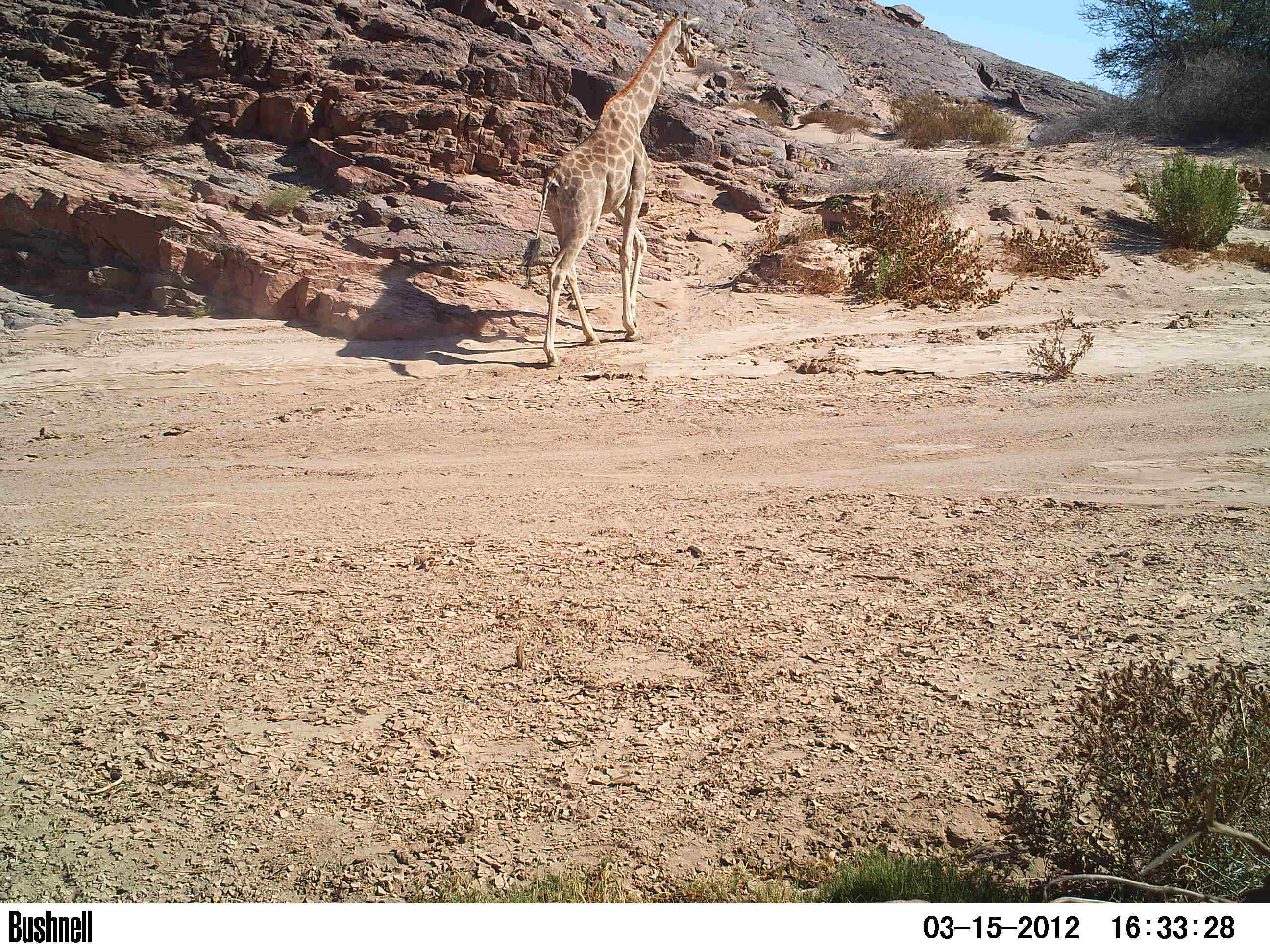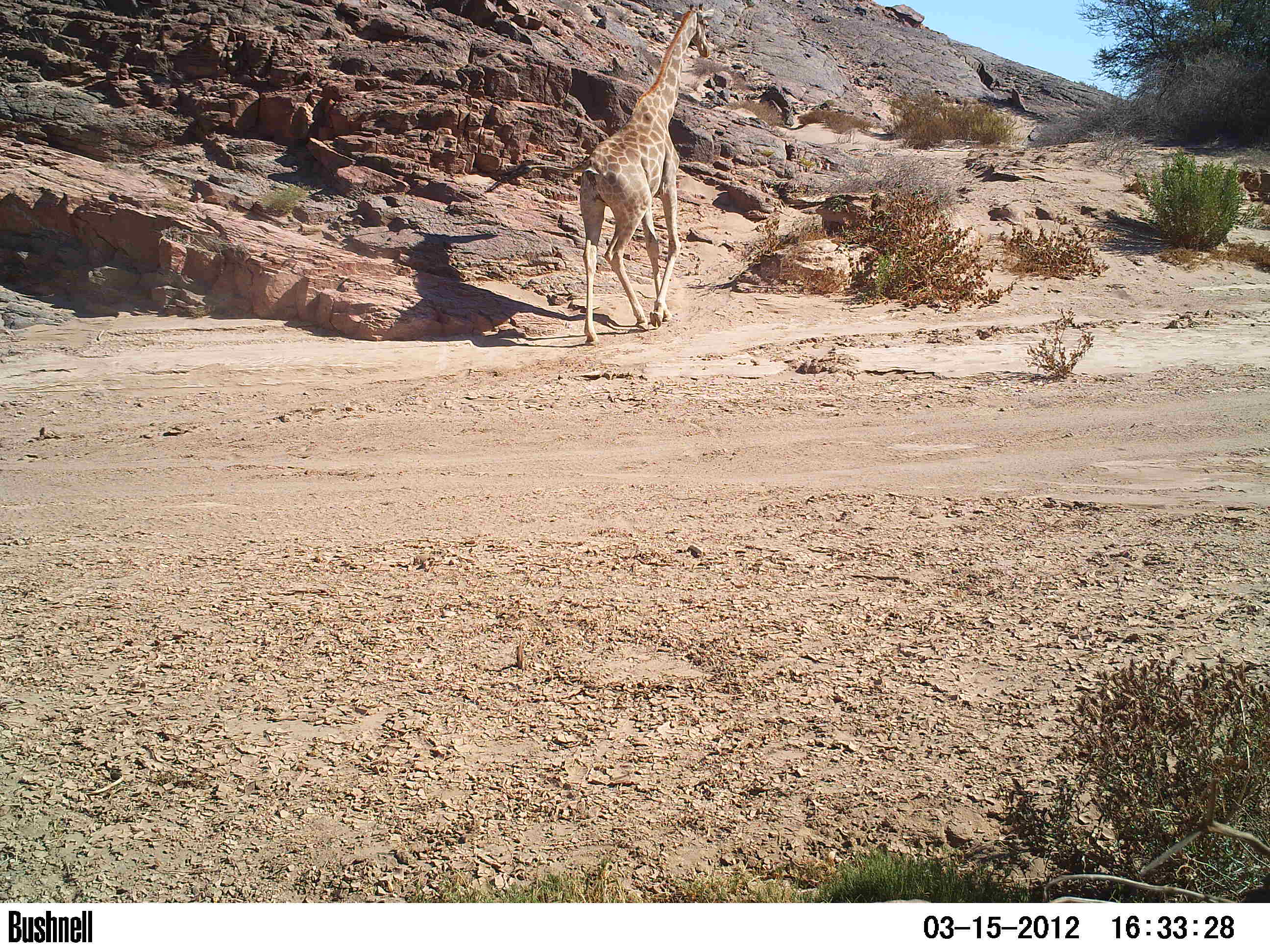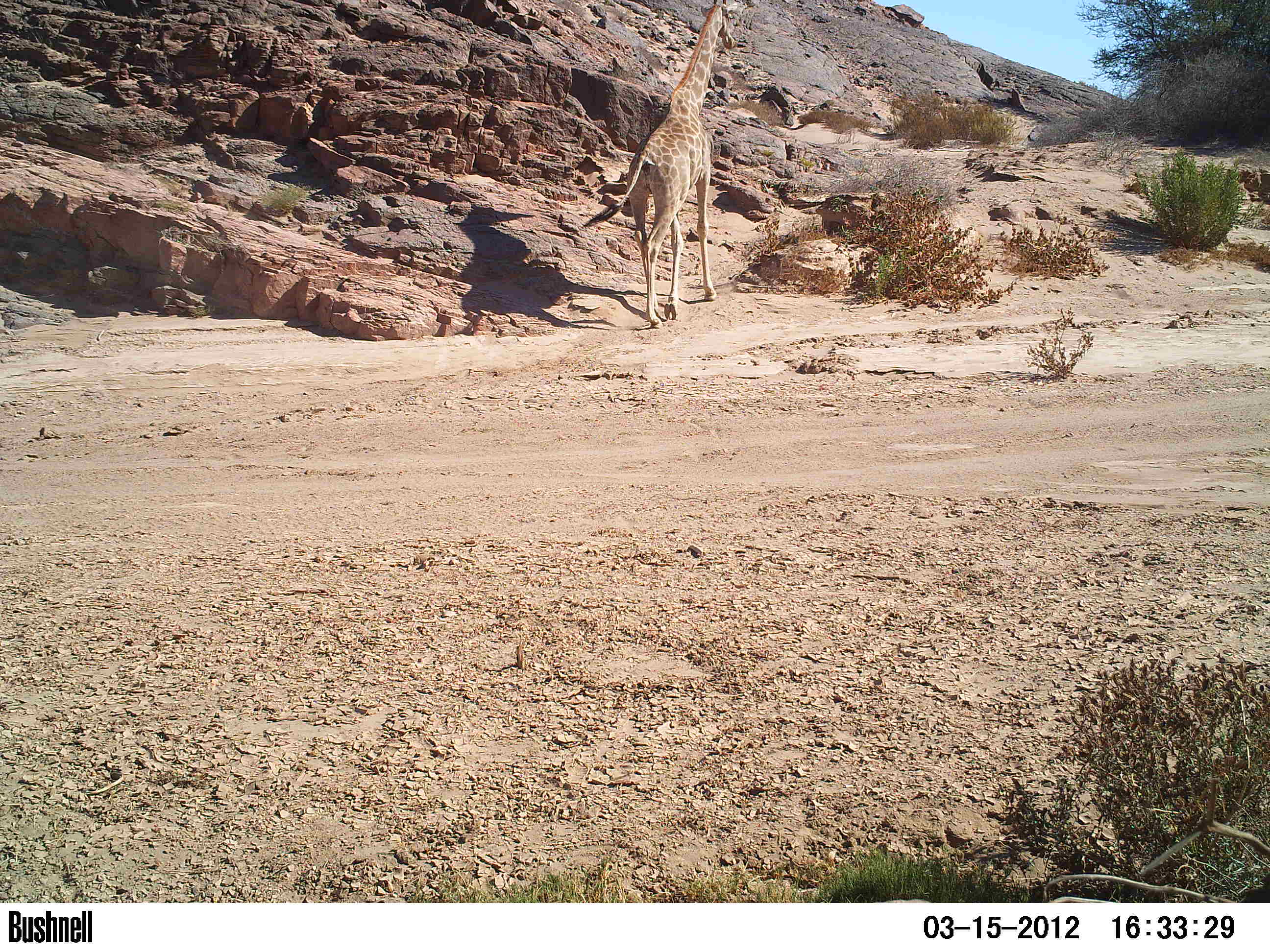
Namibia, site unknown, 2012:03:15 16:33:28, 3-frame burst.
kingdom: Animalia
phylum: Chordata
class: Mammalia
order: Artiodactyla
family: Giraffidae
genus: Giraffa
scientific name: Giraffa camelopardalis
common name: giraffe